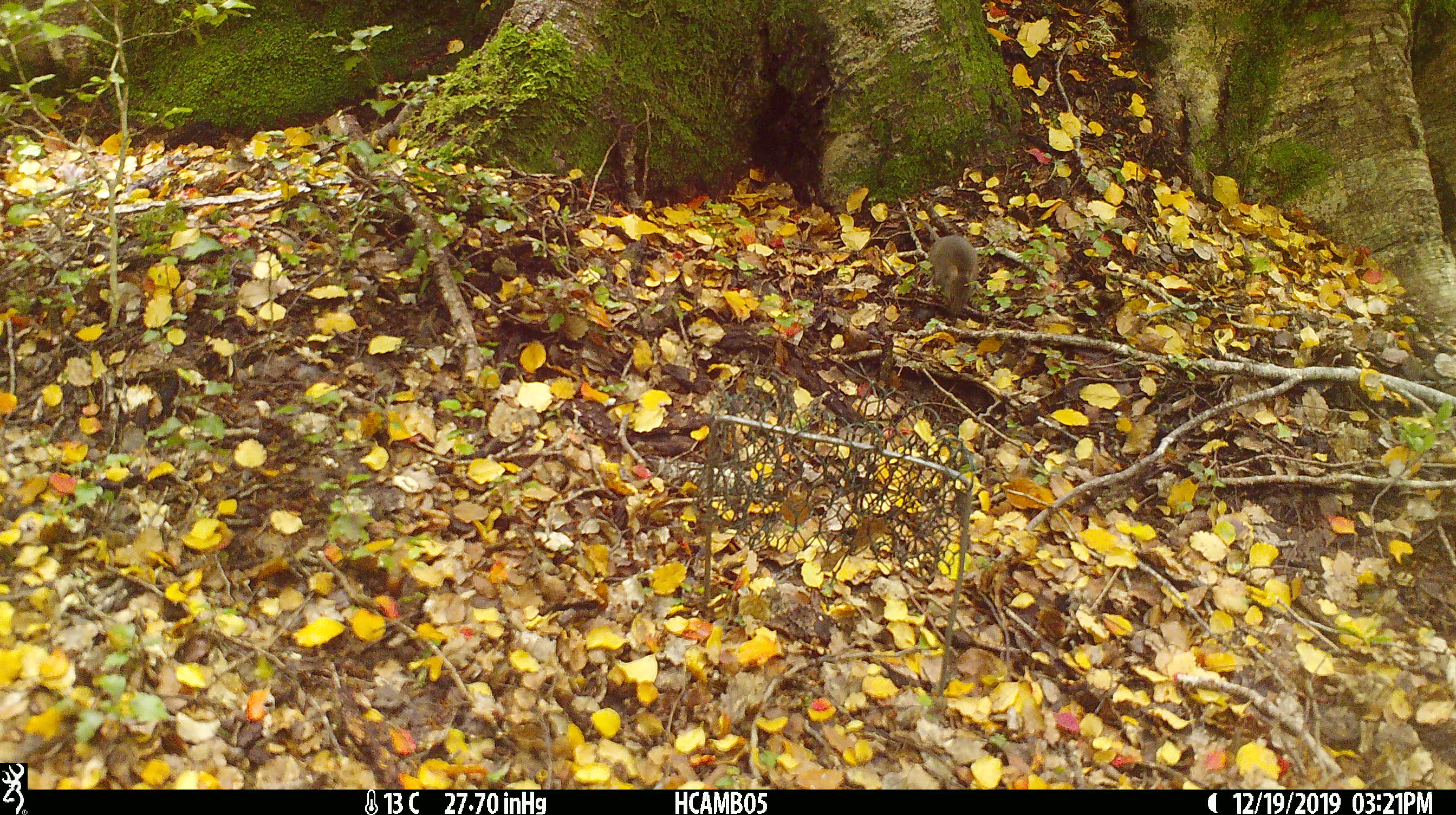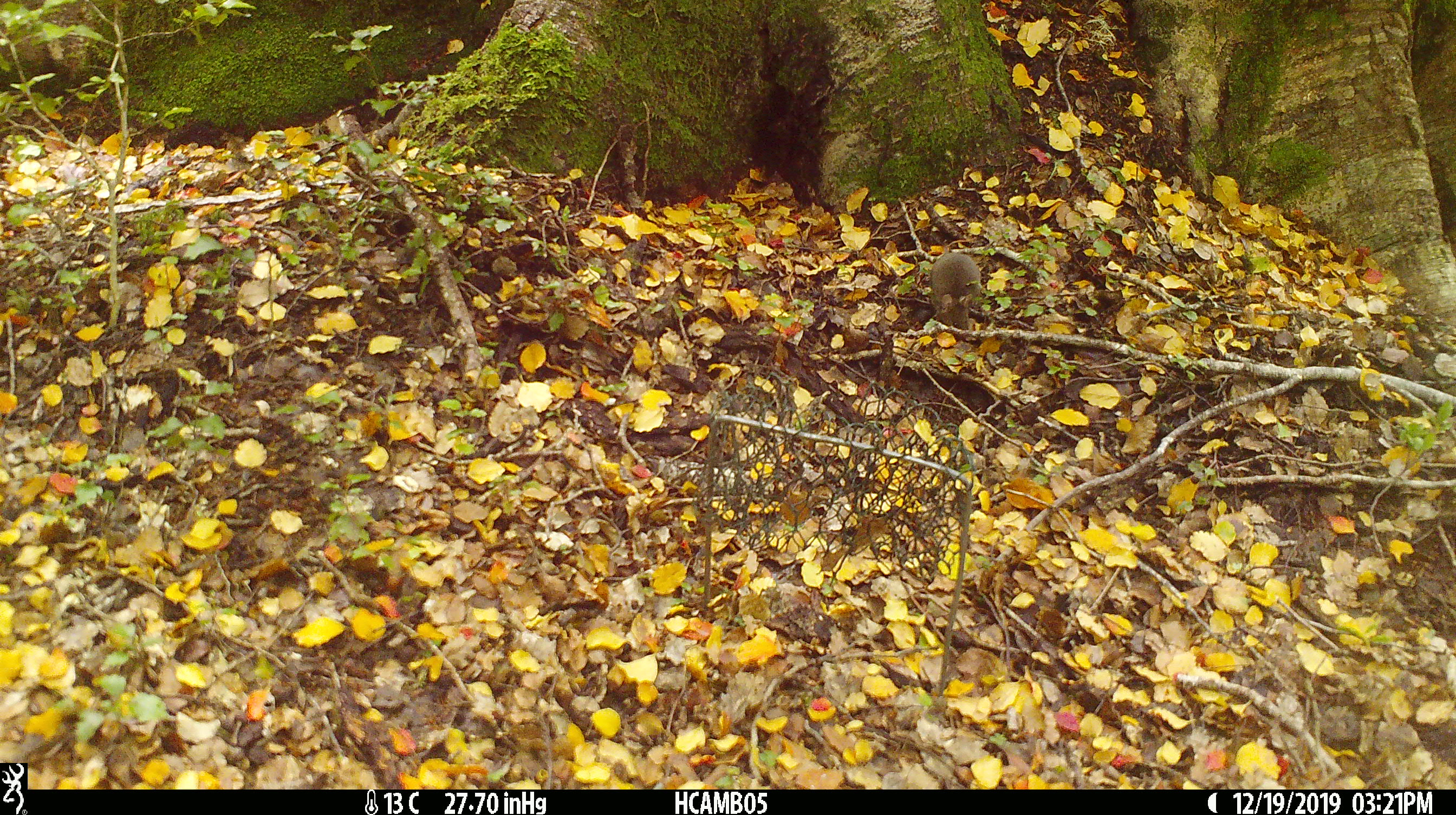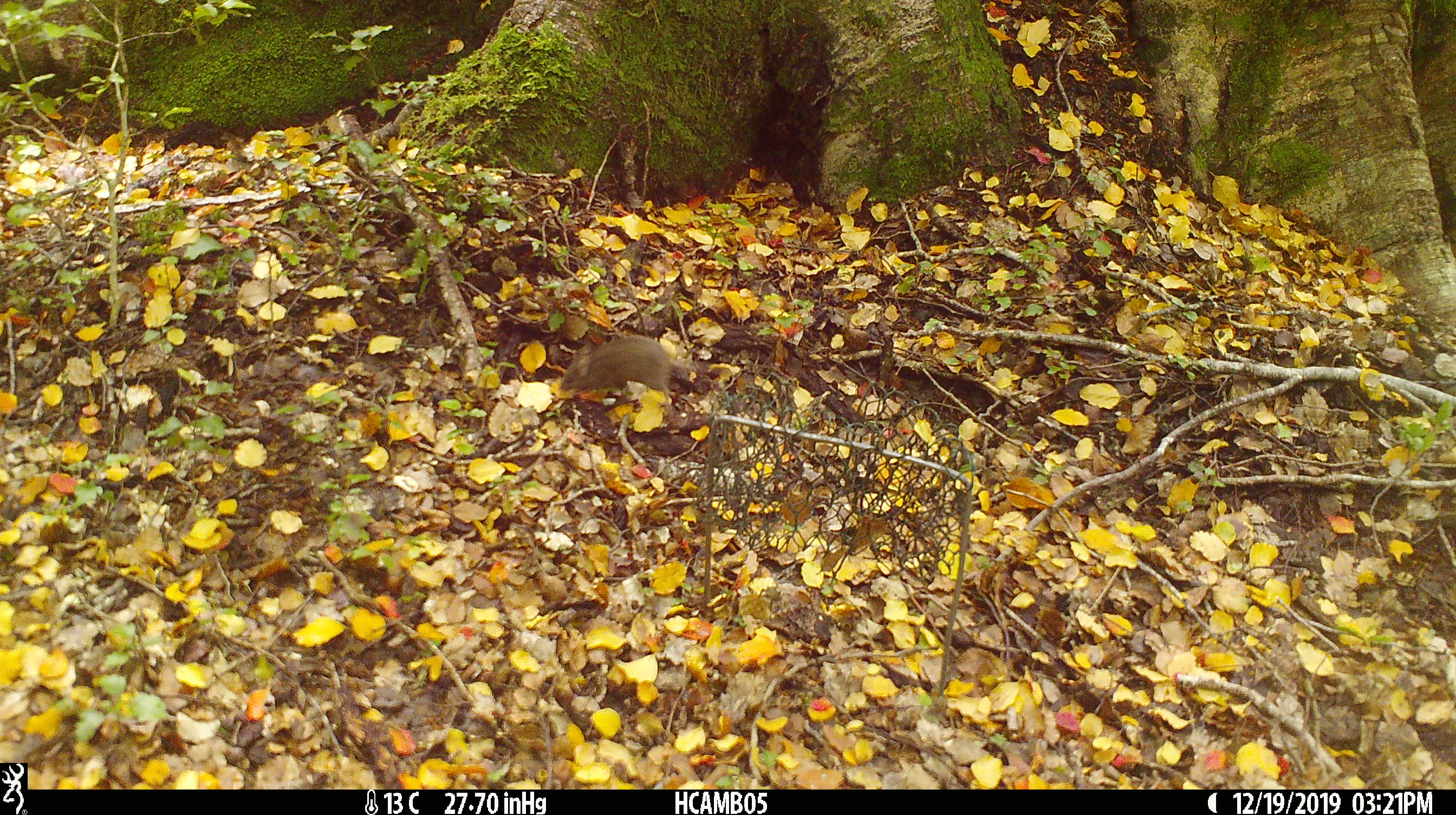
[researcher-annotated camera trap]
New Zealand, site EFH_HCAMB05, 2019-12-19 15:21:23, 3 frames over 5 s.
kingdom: Animalia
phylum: Chordata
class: Mammalia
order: Rodentia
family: Muridae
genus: Mus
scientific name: Mus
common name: mouse